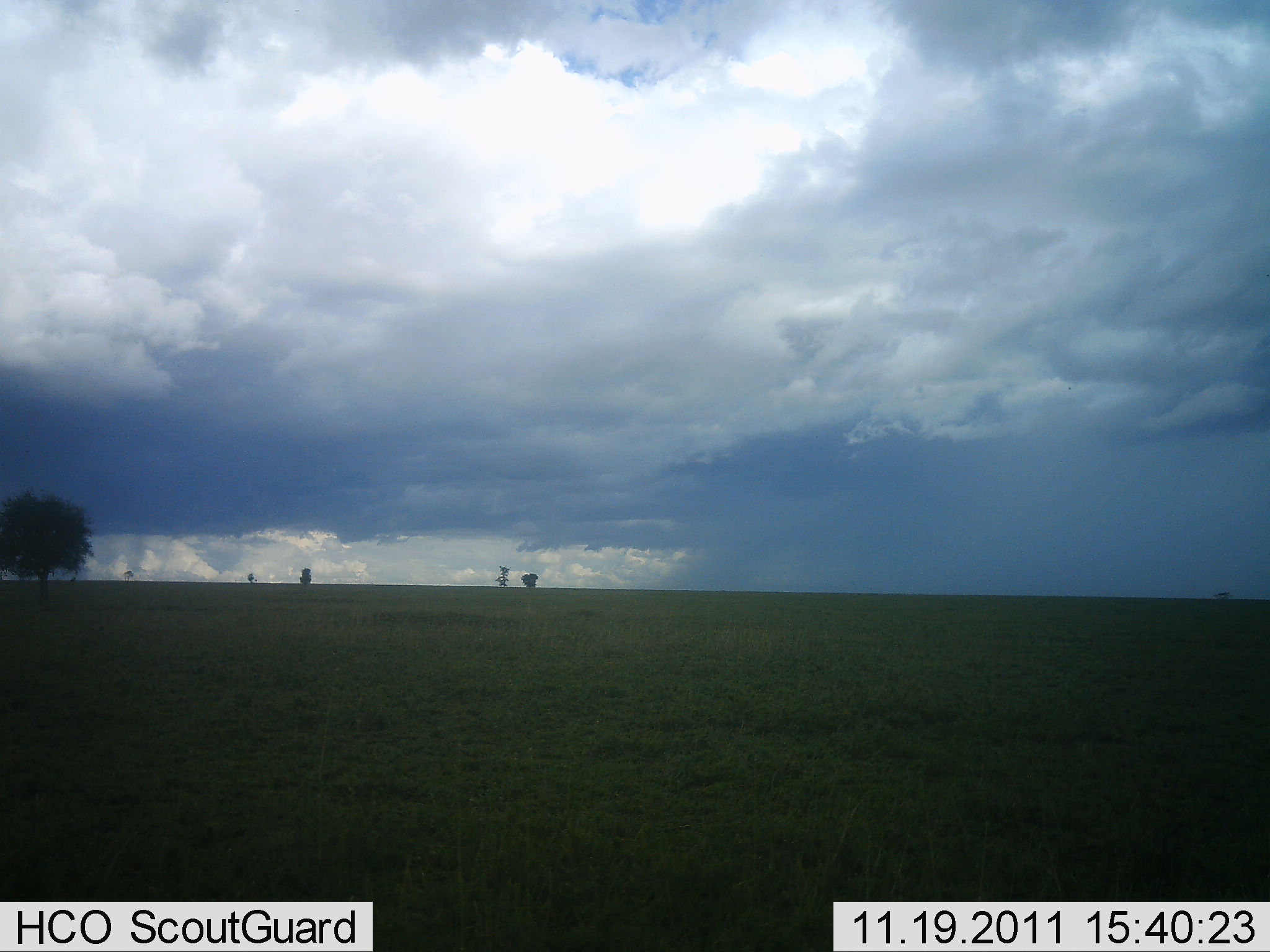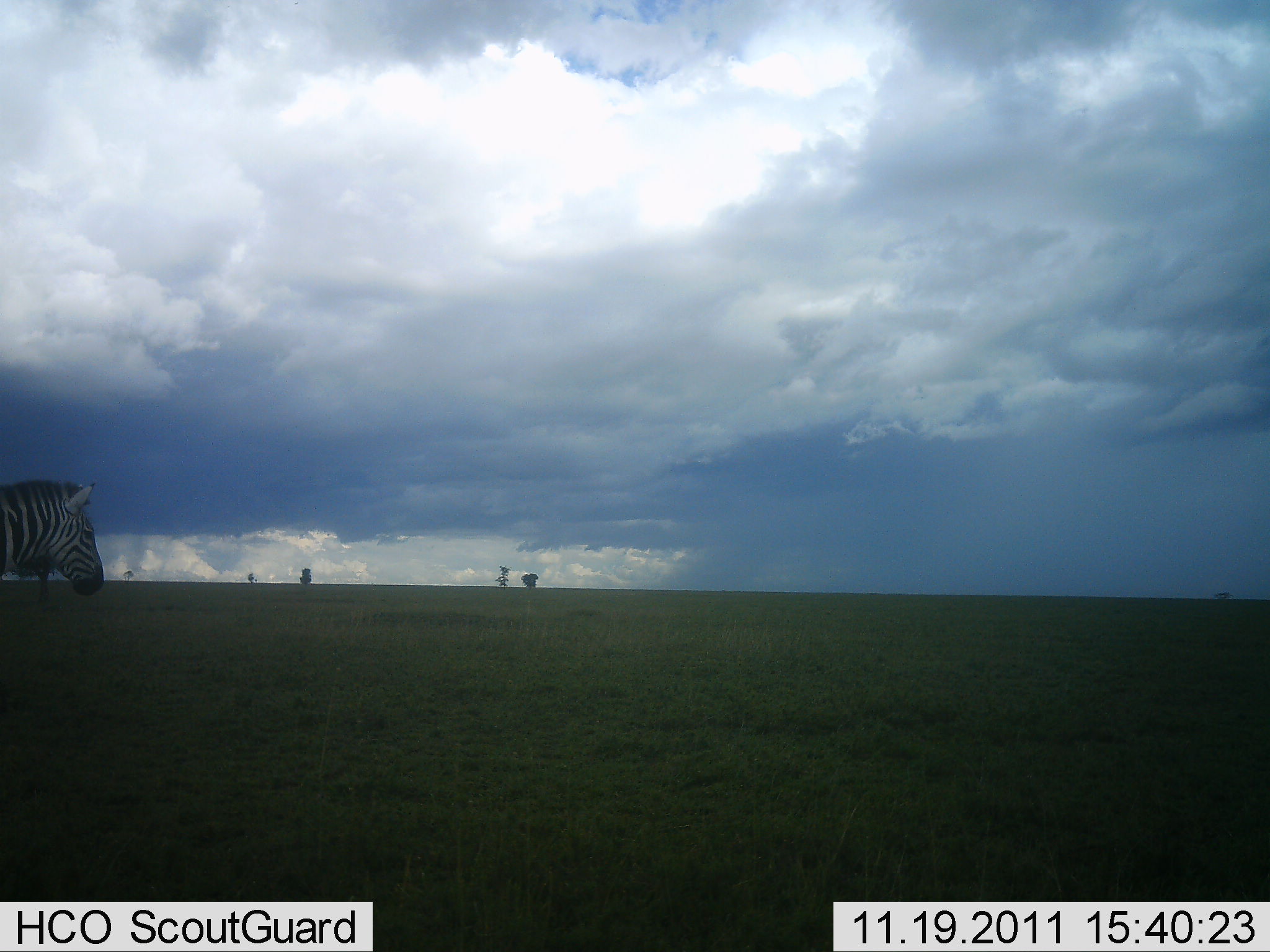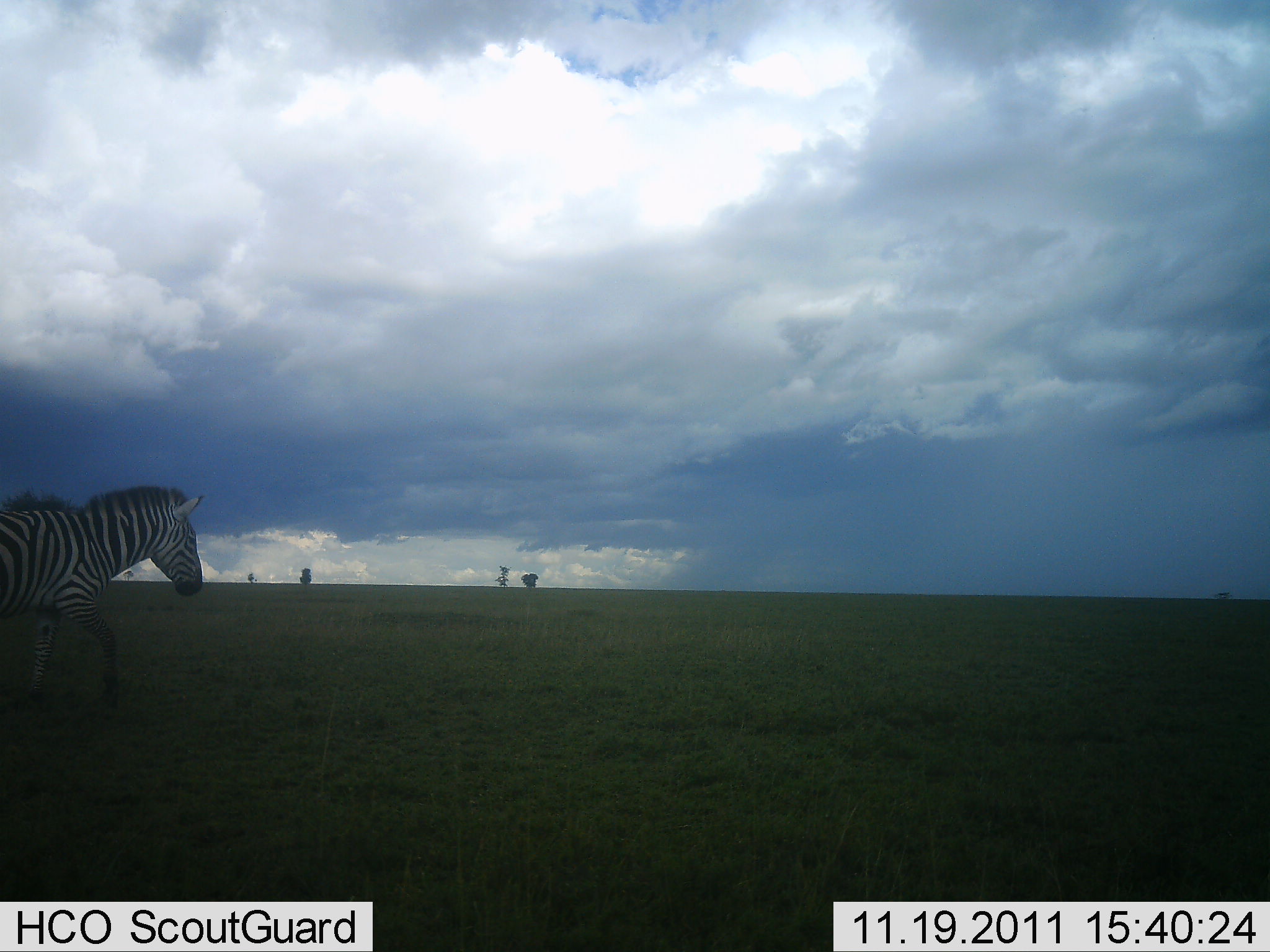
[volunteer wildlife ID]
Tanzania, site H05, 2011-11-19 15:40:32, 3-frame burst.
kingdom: Animalia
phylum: Chordata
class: Mammalia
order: Perissodactyla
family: Equidae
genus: Equus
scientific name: Equus quagga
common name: plains zebra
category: zebra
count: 1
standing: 9%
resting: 0%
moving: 100%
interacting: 0%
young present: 0%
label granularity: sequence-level